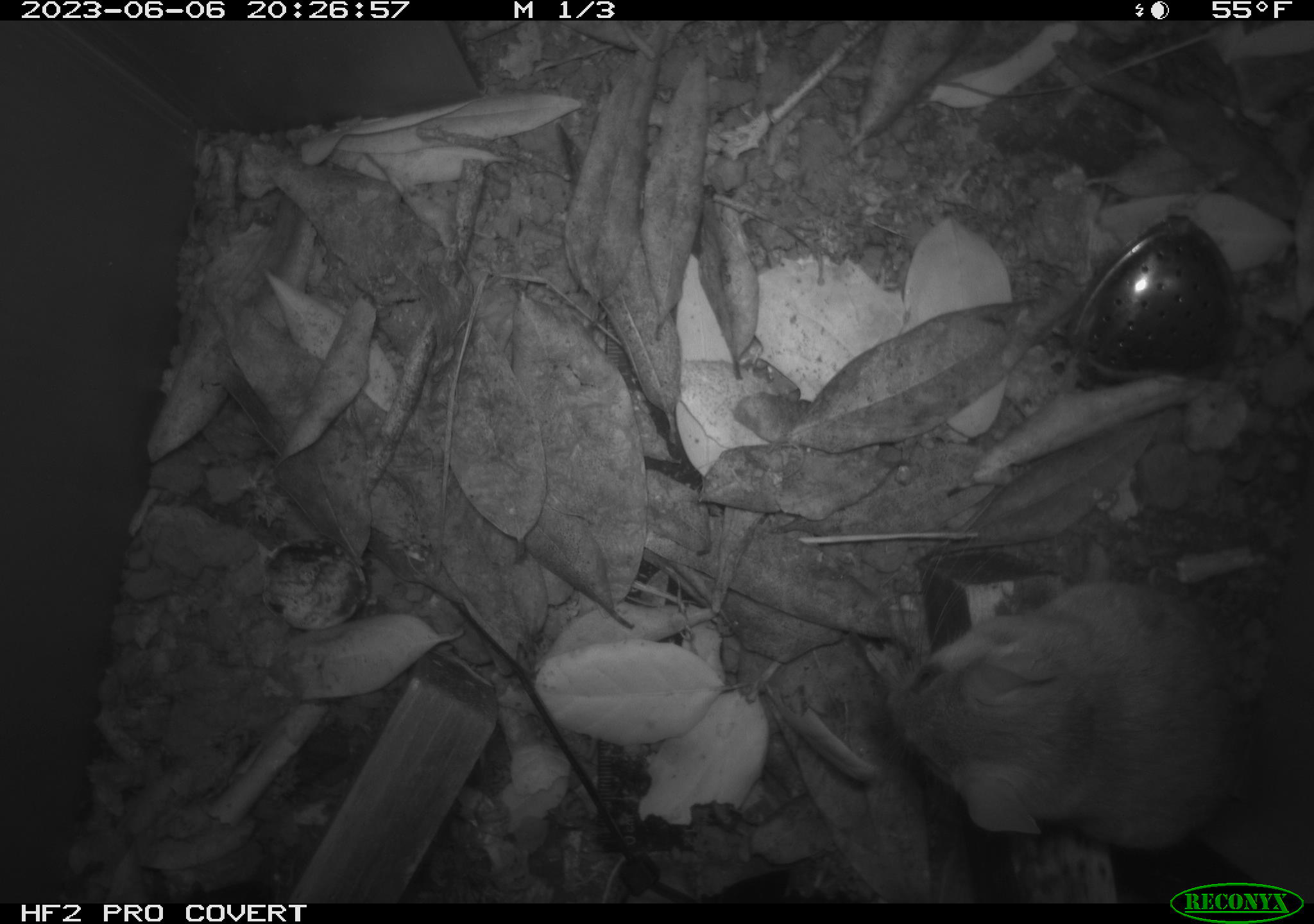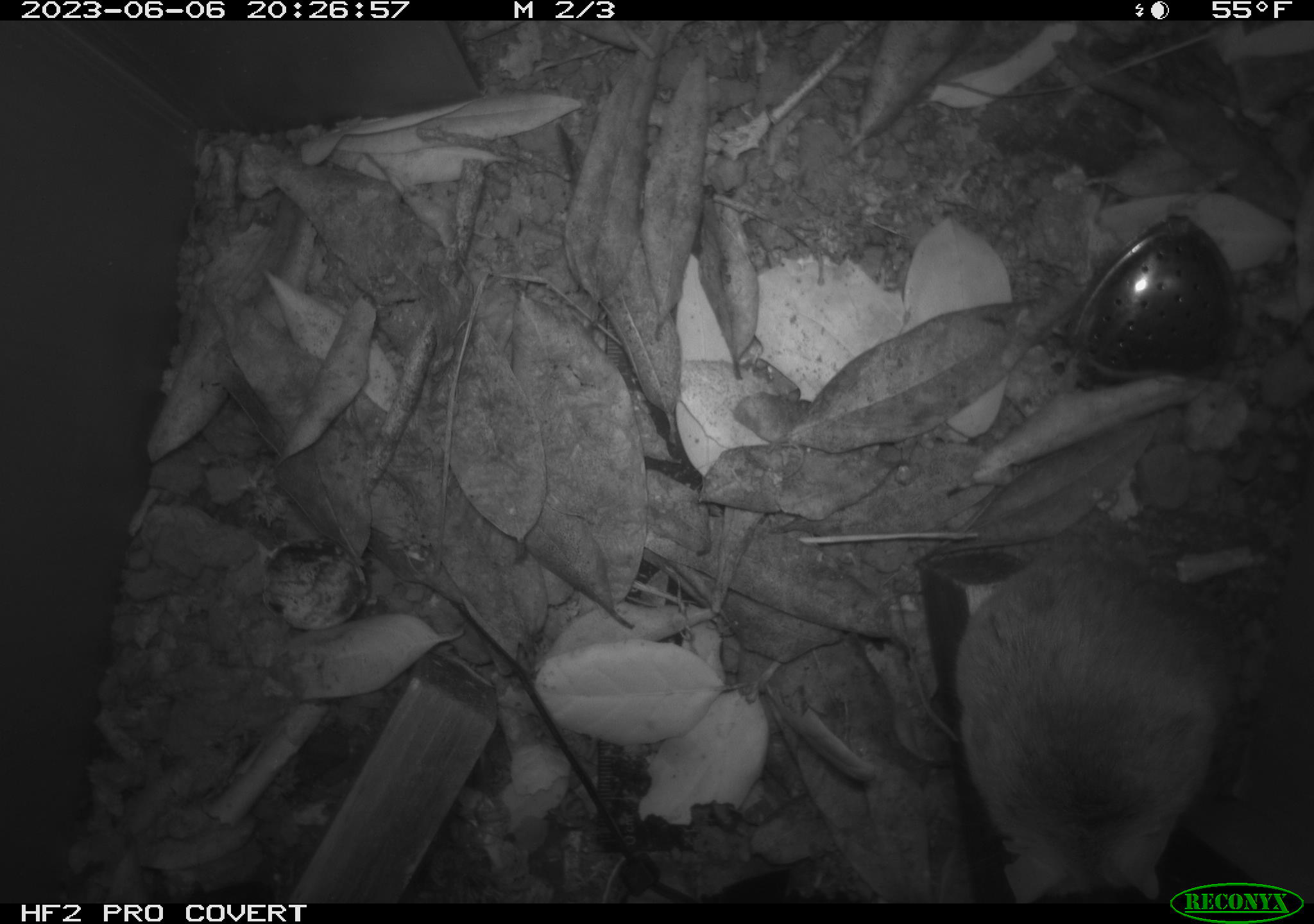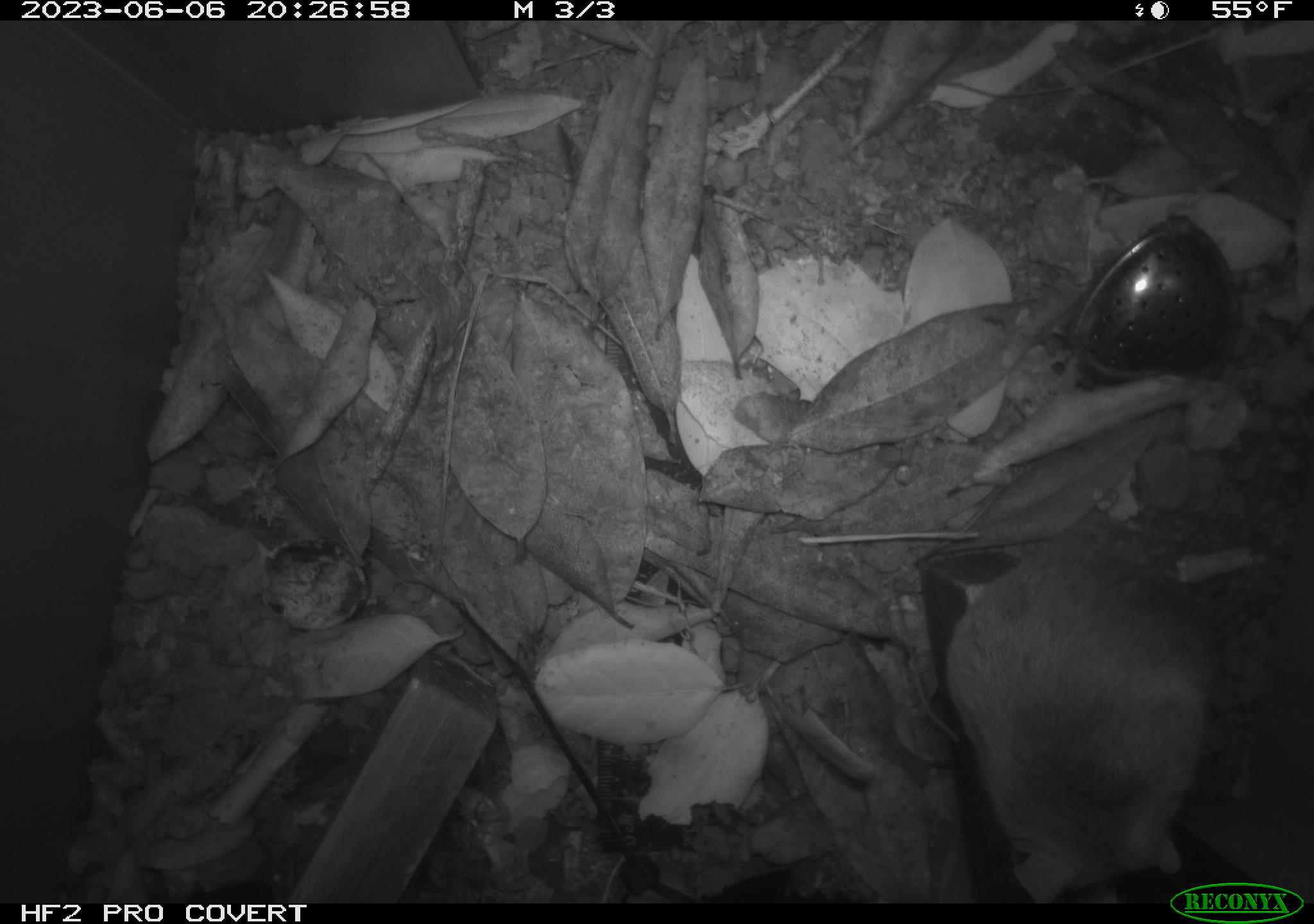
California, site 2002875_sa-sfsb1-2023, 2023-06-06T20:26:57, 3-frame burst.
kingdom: Animalia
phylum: Chordata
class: Mammalia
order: Rodentia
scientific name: Rodentia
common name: mouse species